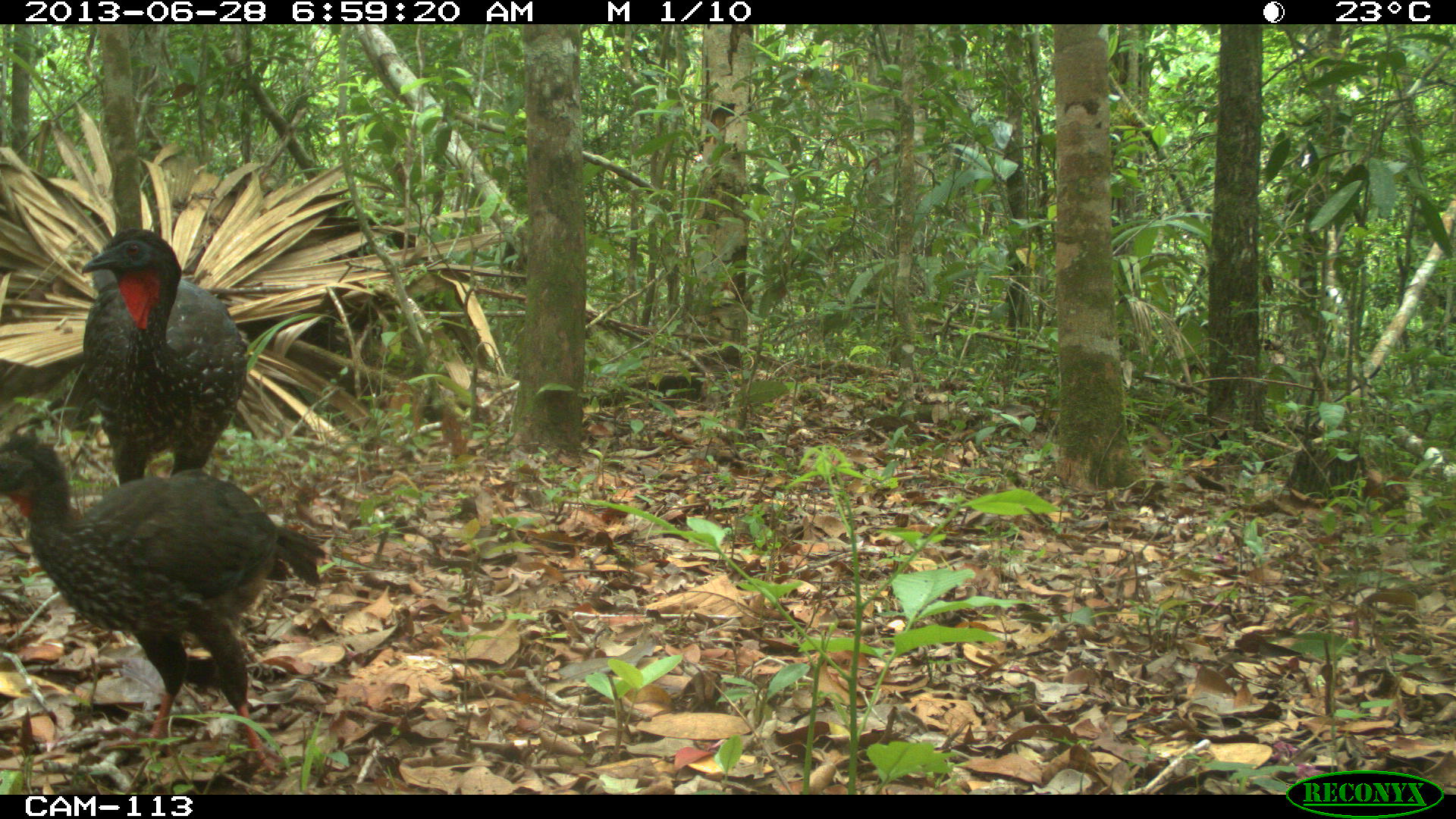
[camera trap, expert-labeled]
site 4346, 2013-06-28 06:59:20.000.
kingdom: Animalia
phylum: Chordata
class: Aves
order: Galliformes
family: Cracidae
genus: Penelope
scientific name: Penelope purpurascens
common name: crested guan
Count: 2.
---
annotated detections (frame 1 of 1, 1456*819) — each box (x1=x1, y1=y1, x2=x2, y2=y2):
penelope purpurascens: (x1=0, y1=431, x2=327, y2=780); (x1=65, y1=221, x2=246, y2=485)